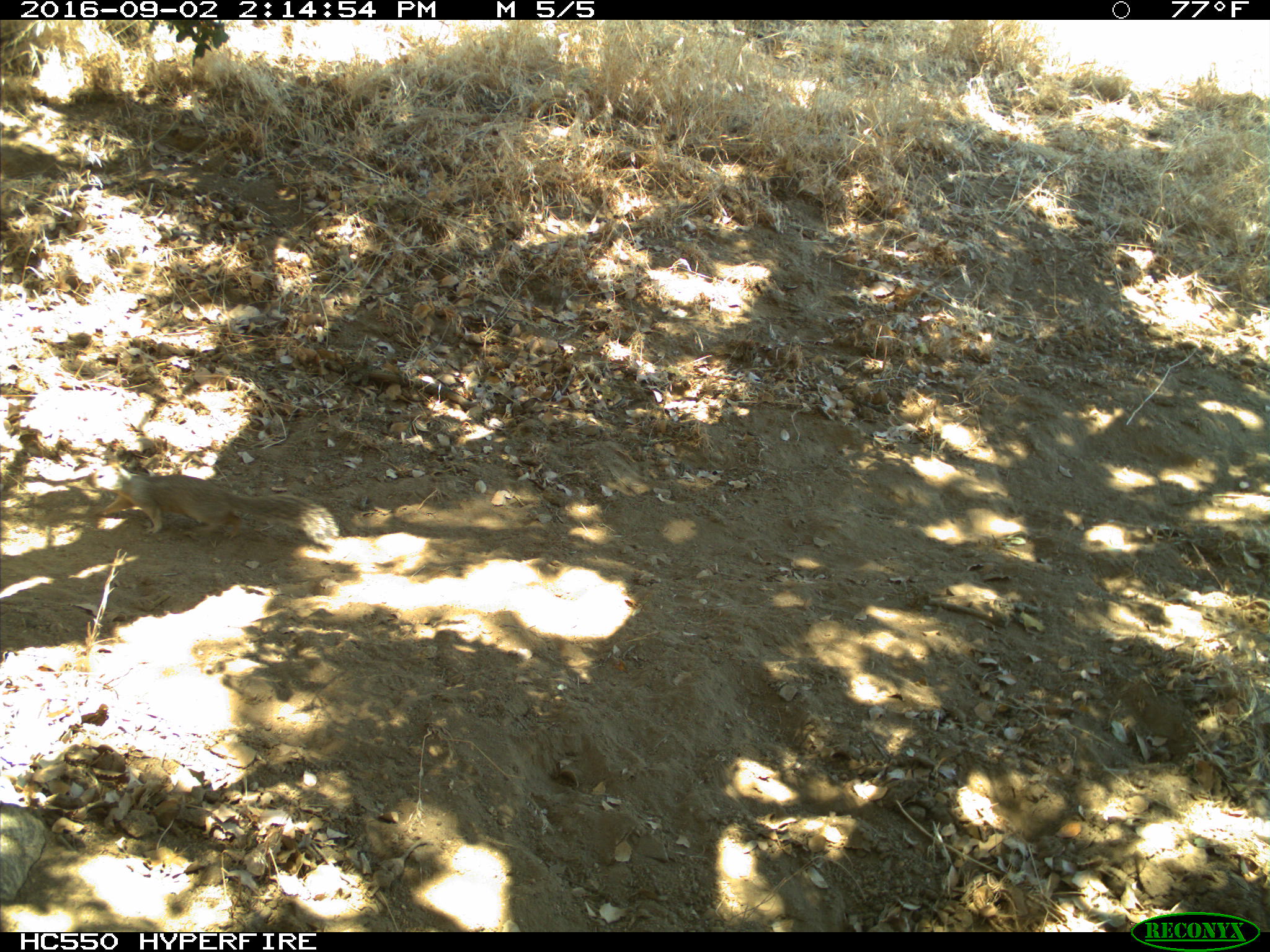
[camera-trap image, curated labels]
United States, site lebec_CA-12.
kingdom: Animalia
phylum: Chordata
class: Mammalia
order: Rodentia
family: Sciuridae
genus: Otospermophilus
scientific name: Otospermophilus beecheyi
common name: california ground squirrel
Otospermophilus beecheyi (california ground squirrel).